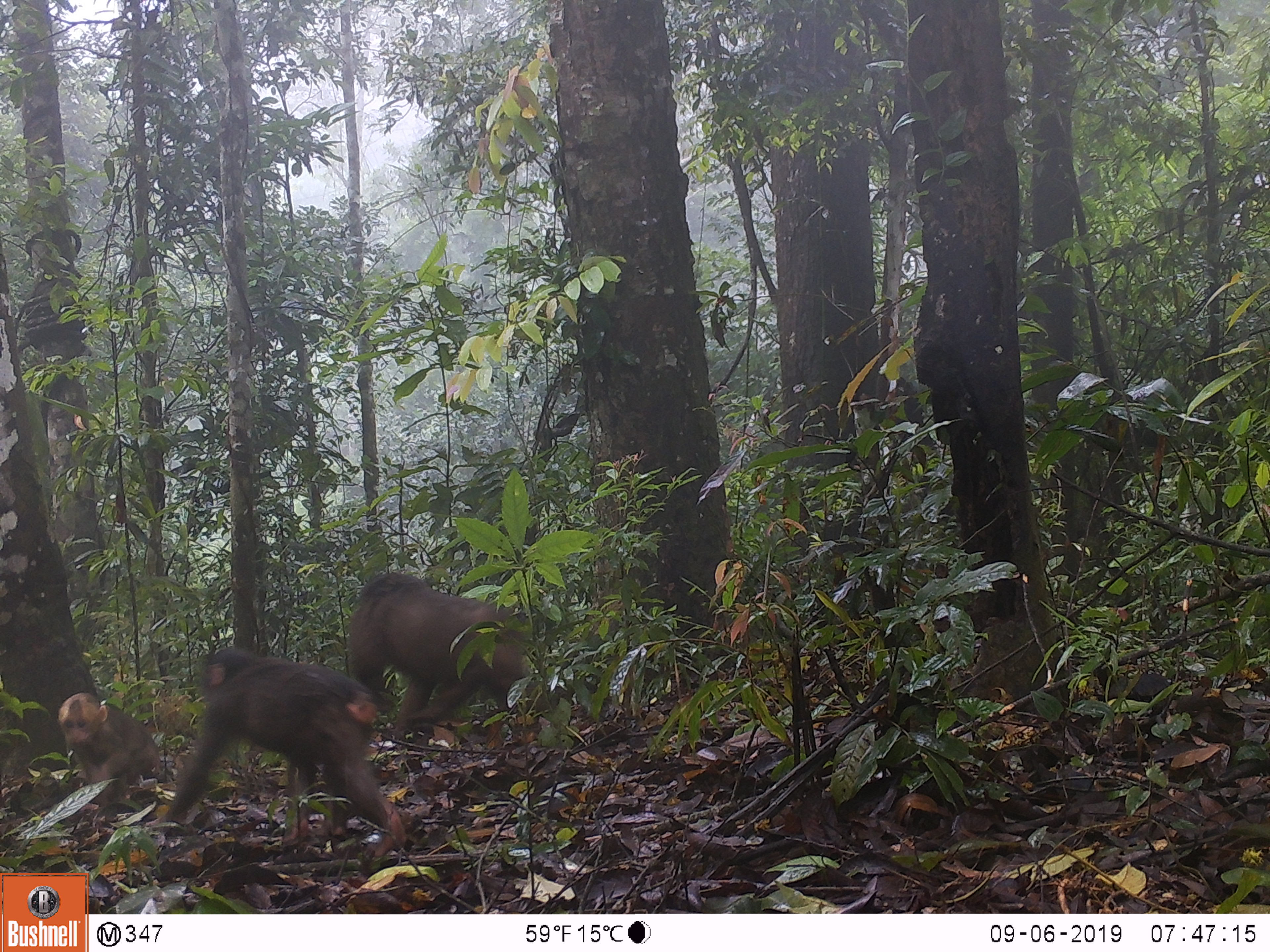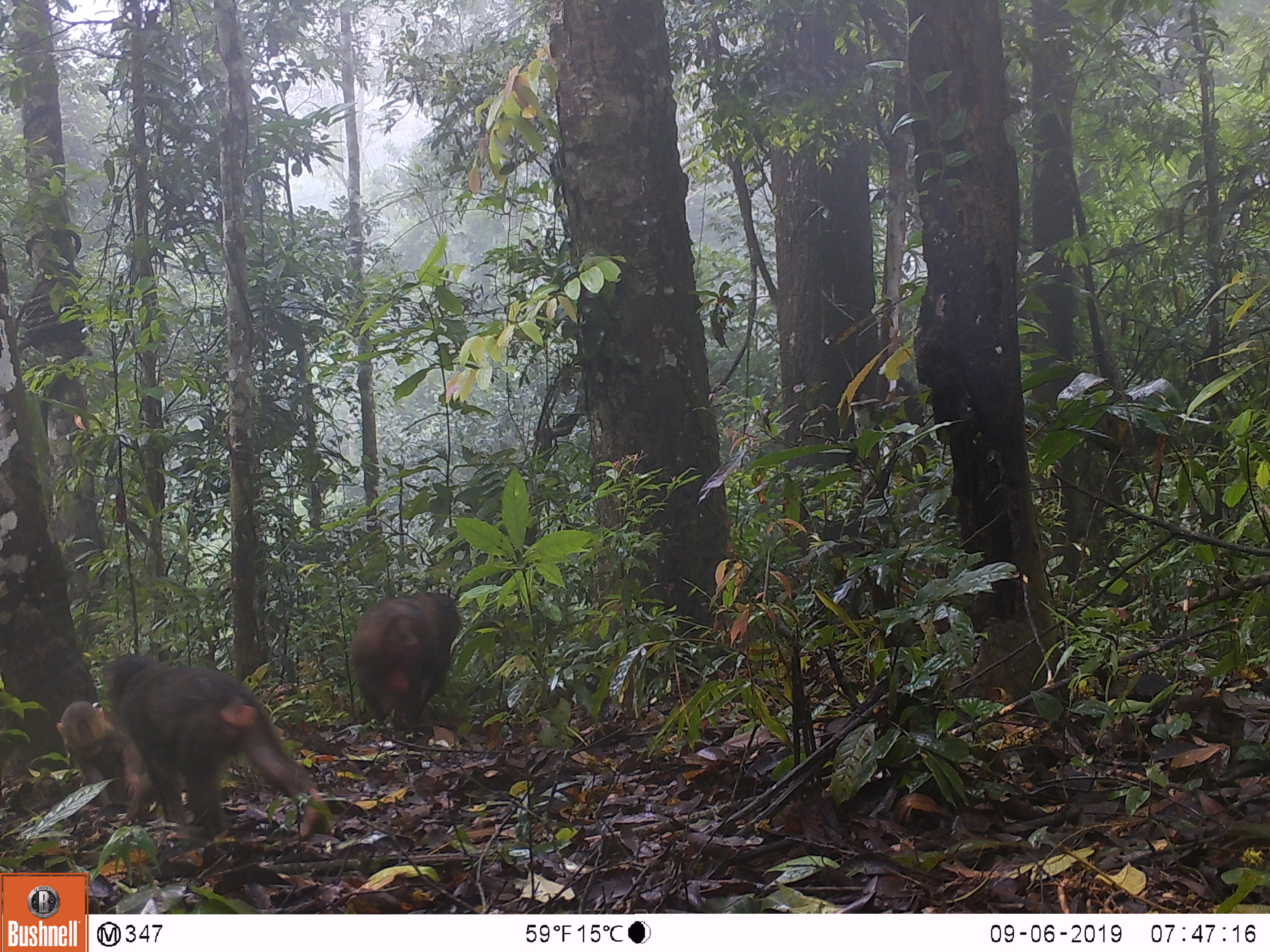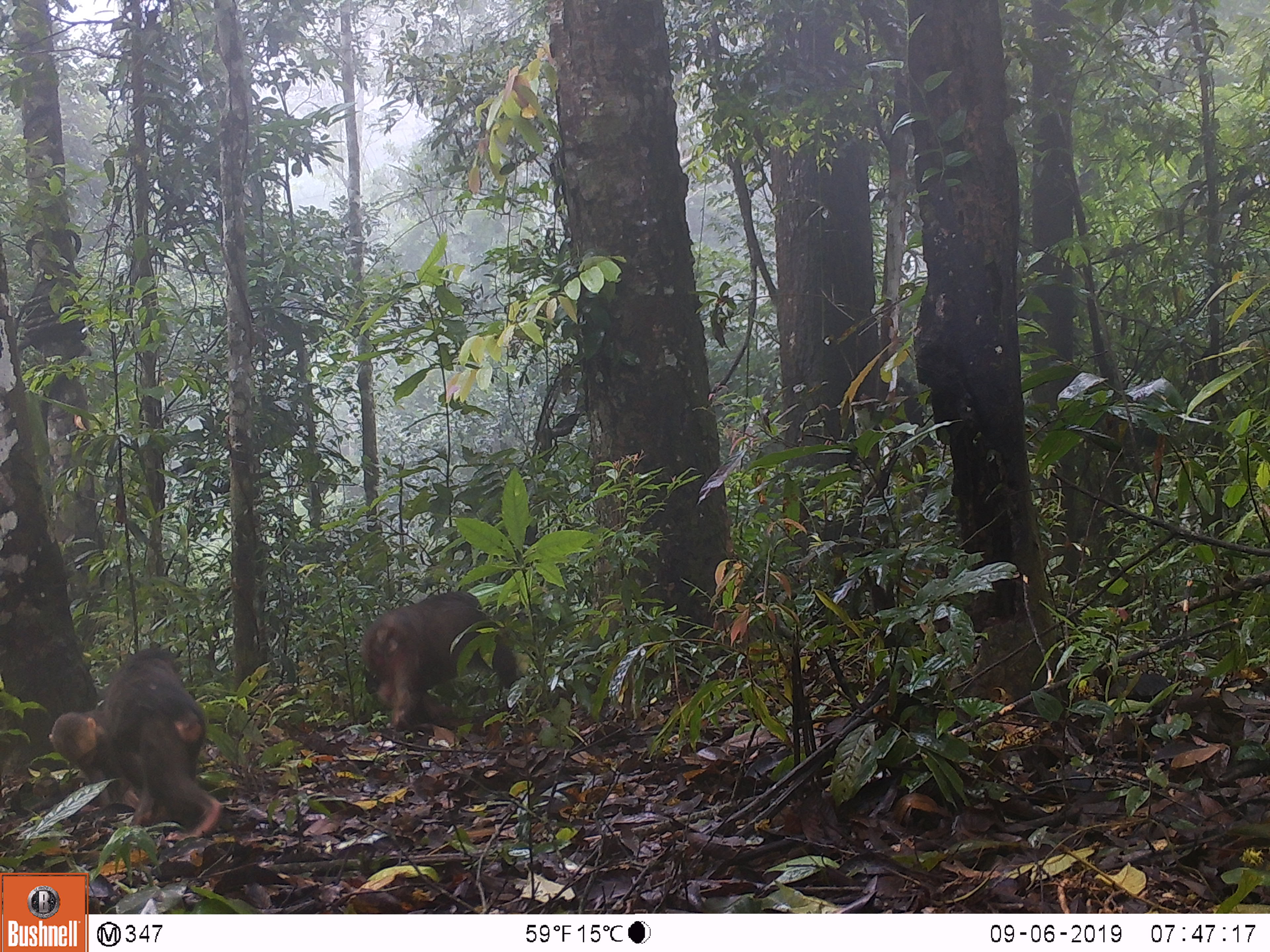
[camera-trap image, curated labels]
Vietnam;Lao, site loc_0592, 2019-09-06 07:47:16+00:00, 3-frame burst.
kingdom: Animalia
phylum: Chordata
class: Mammalia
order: Primates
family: Cercopithecidae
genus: Macaca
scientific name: Macaca arctoides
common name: stump-tailed macaque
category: stump tailed macaque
Stump tailed macaque (stump-tailed macaque) (Macaca arctoides). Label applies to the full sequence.